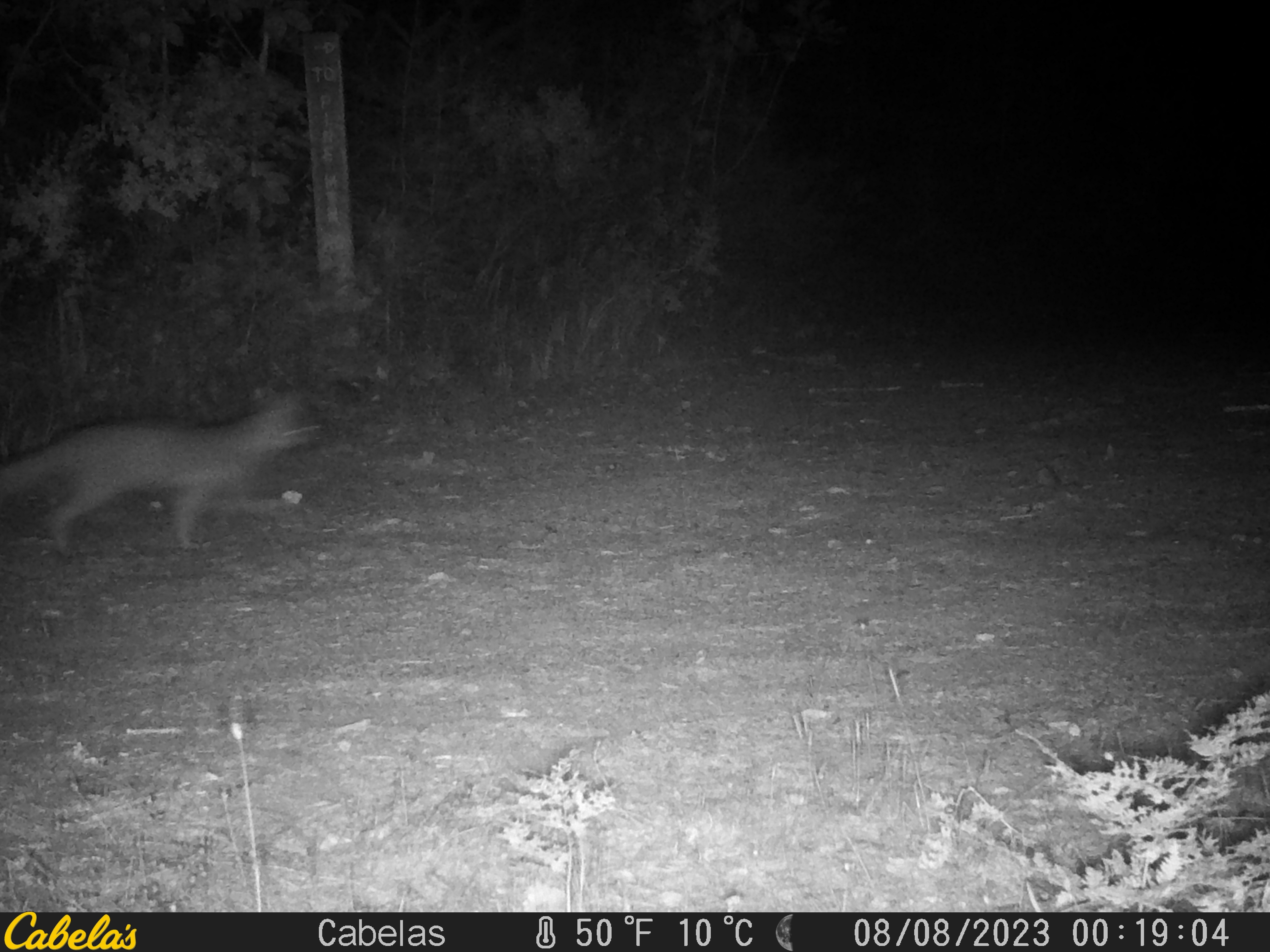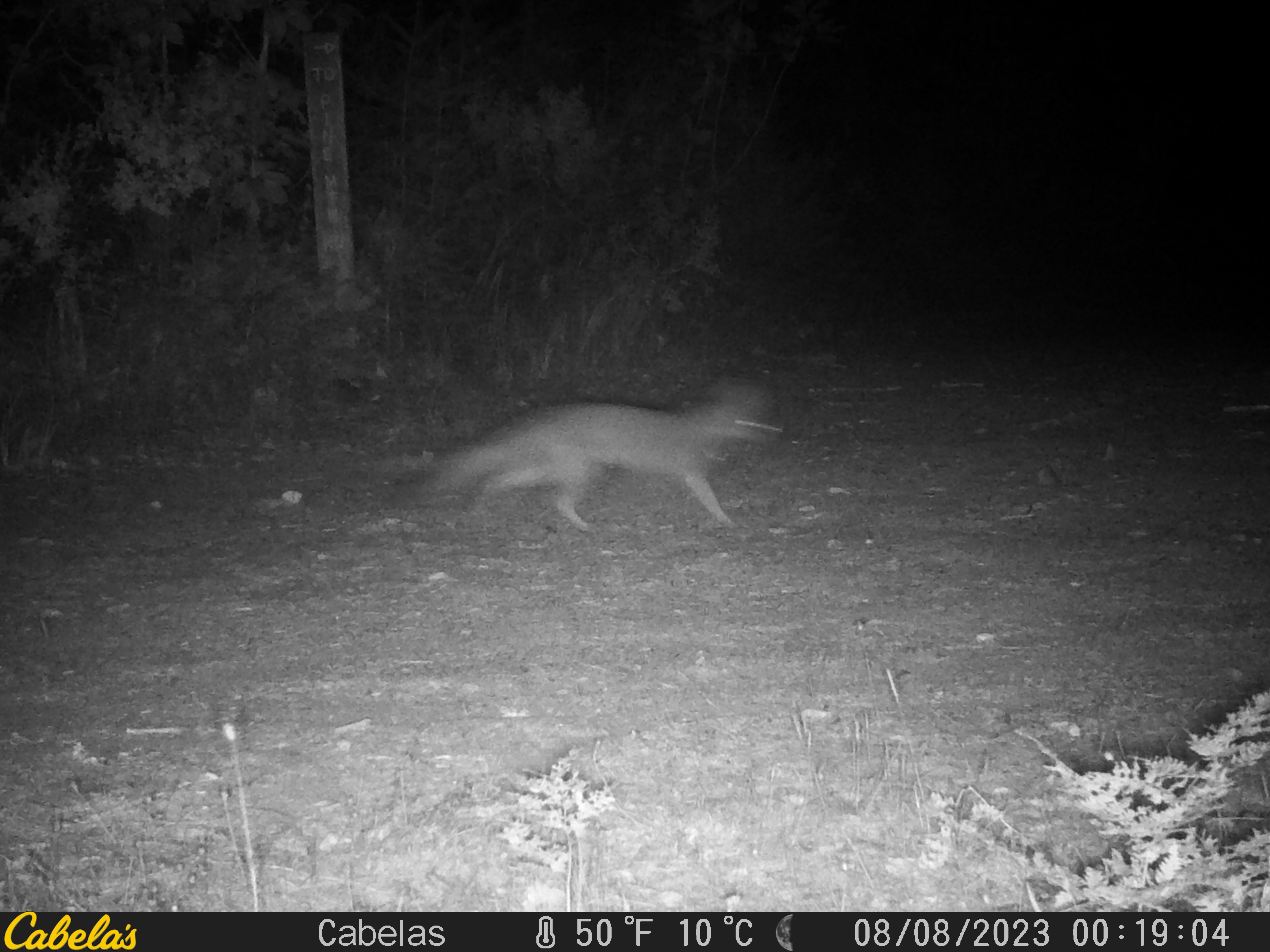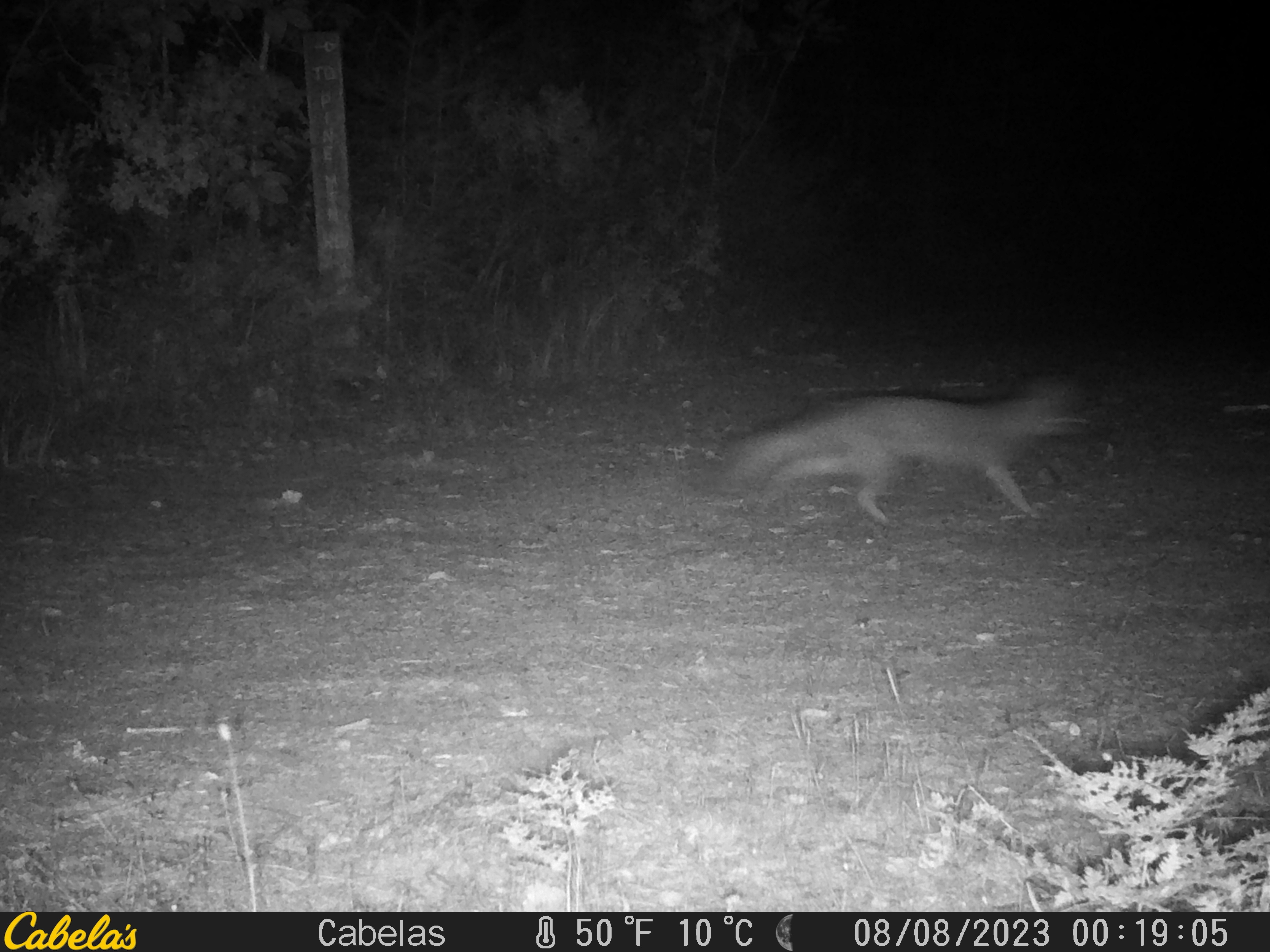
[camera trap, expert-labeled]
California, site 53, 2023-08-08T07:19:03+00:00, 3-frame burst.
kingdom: Animalia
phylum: Chordata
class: Mammalia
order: Carnivora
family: Canidae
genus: Urocyon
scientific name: Urocyon cinereoargenteus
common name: gray fox